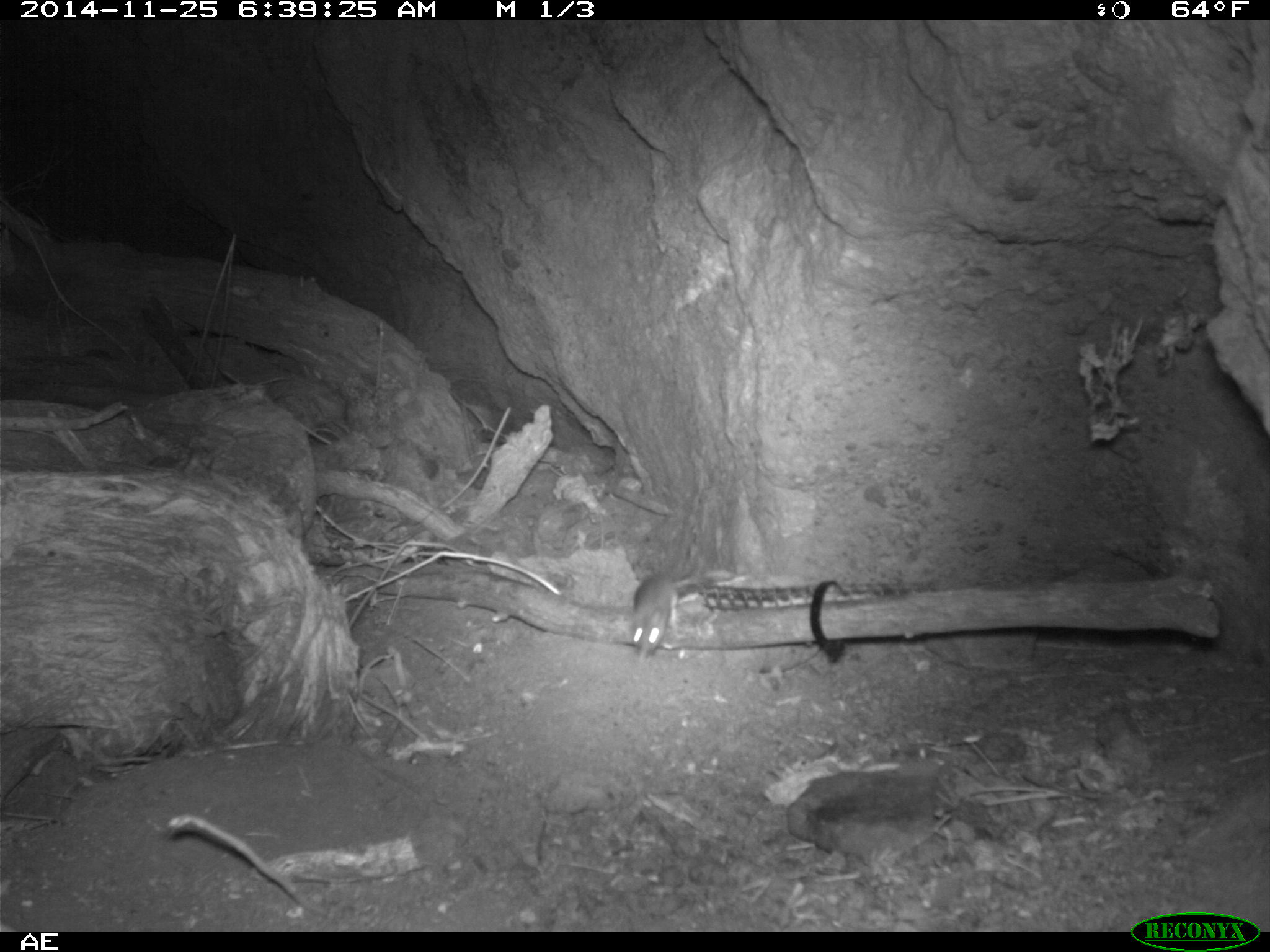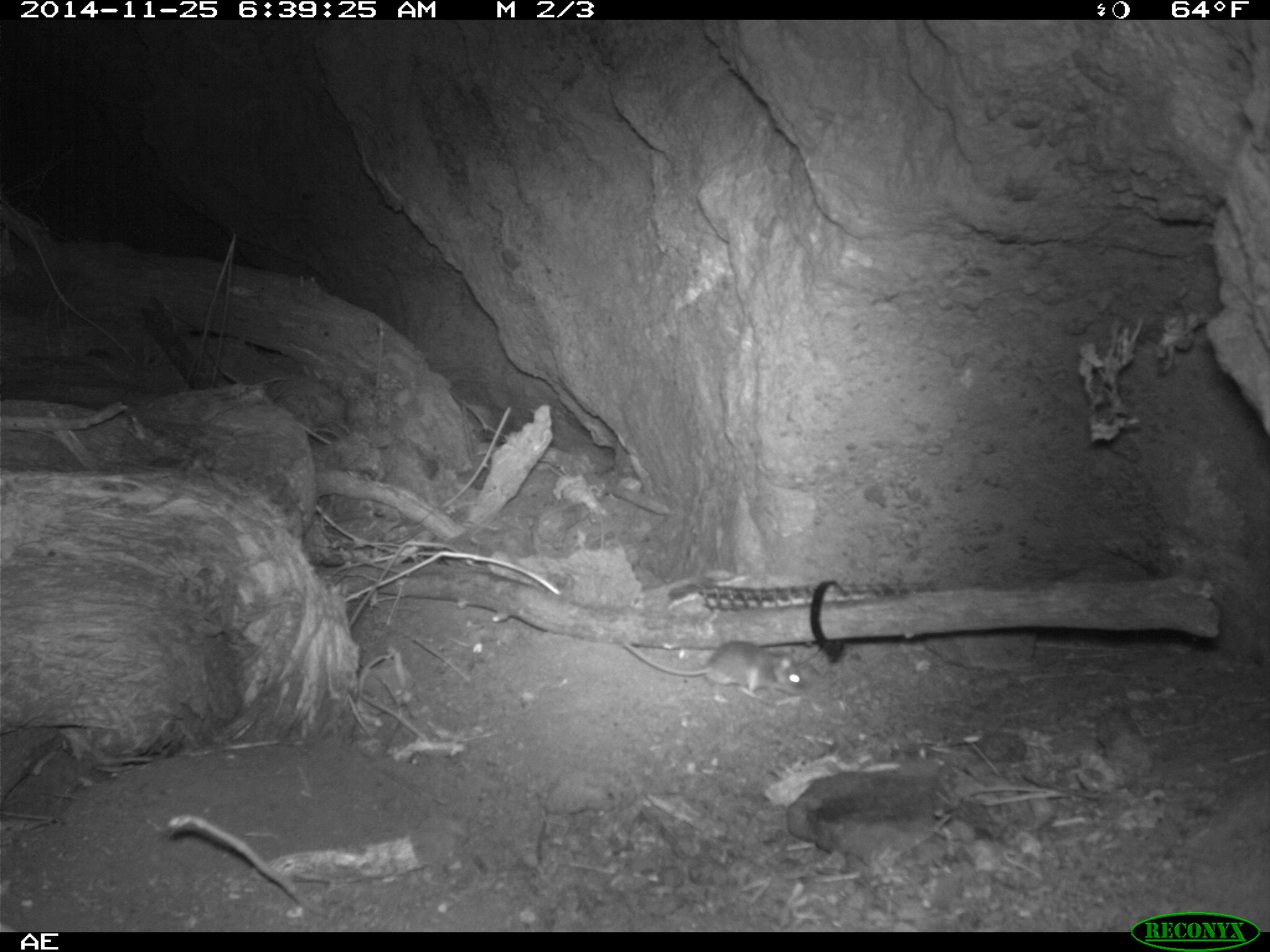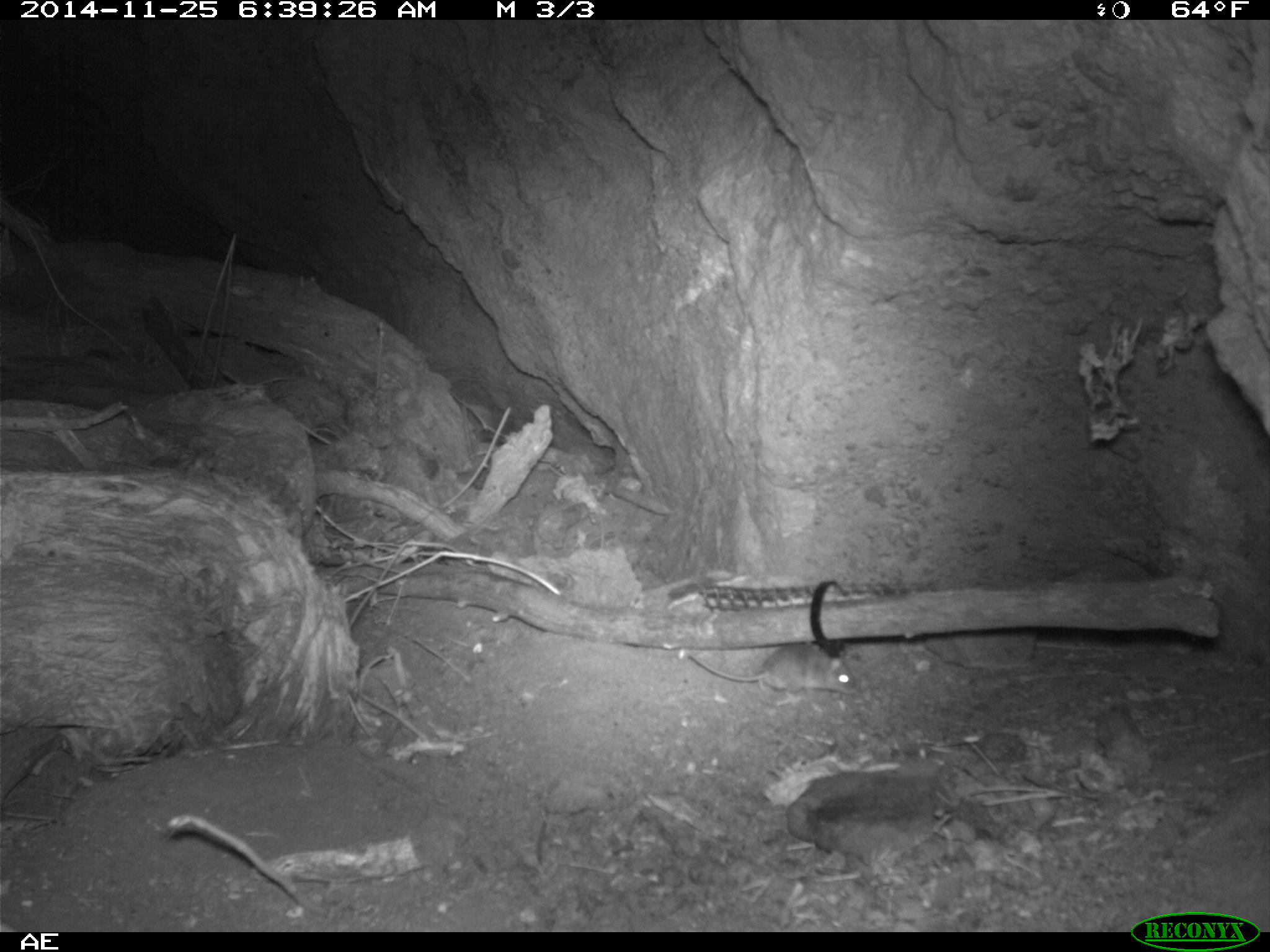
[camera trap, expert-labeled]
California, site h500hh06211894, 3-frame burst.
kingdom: Animalia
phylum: Chordata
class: Mammalia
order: Rodentia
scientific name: Rodentia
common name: rodent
Rodent (Rodentia).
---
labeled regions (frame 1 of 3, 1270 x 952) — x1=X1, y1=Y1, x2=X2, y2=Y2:
rodent: x1=631, y1=573, x2=694, y2=658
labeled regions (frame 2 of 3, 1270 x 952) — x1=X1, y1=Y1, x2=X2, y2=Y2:
rodent: x1=622, y1=638, x2=809, y2=697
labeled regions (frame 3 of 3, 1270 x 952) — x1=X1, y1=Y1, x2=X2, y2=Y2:
rodent: x1=687, y1=643, x2=859, y2=705